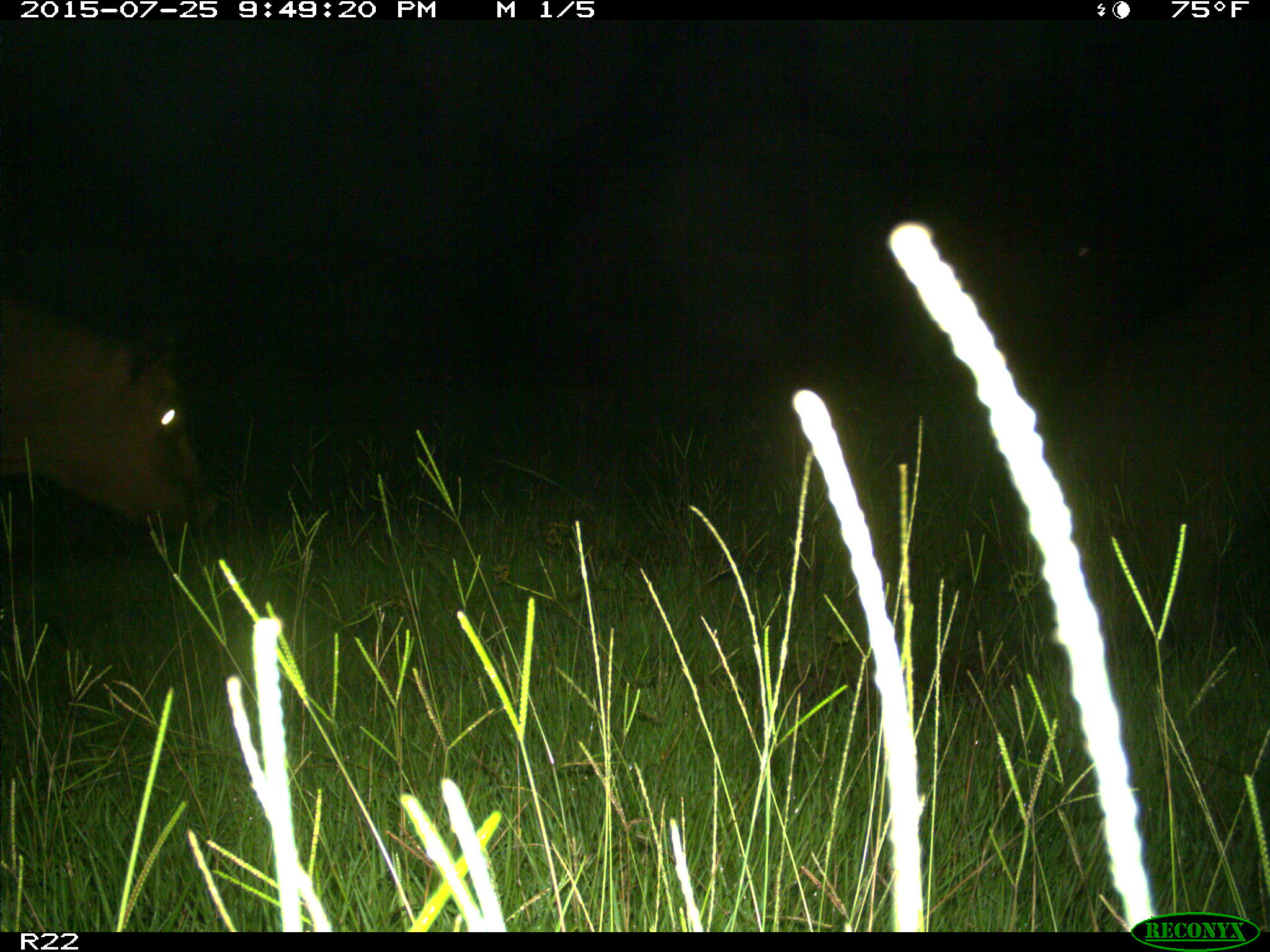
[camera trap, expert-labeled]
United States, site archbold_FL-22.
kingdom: Animalia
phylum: Chordata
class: Mammalia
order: Artiodactyla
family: Bovidae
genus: Bos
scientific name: Bos taurus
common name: domestic cow